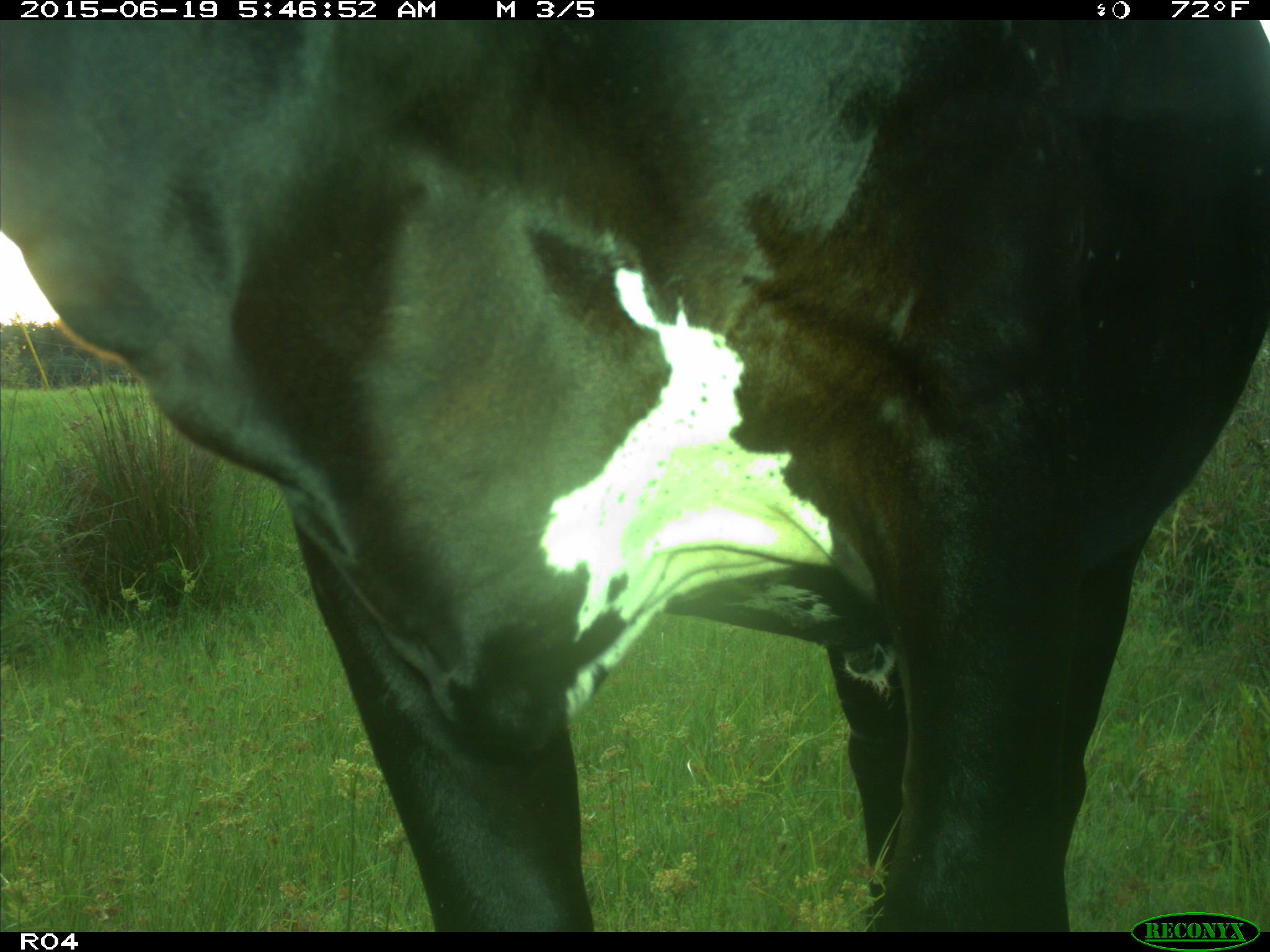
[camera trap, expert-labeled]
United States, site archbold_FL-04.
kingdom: Animalia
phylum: Chordata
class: Mammalia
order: Artiodactyla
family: Bovidae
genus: Bos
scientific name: Bos taurus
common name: domestic cow